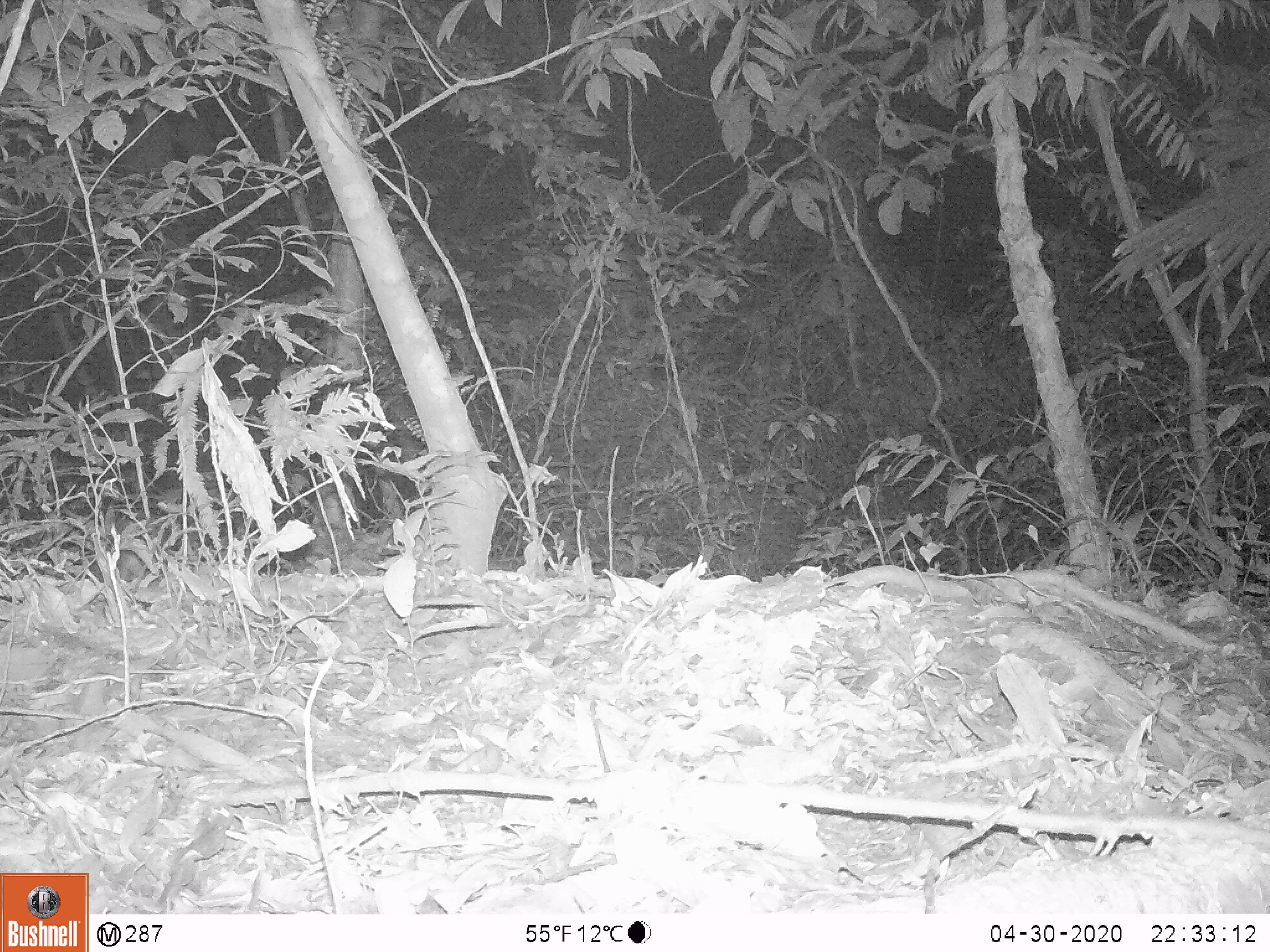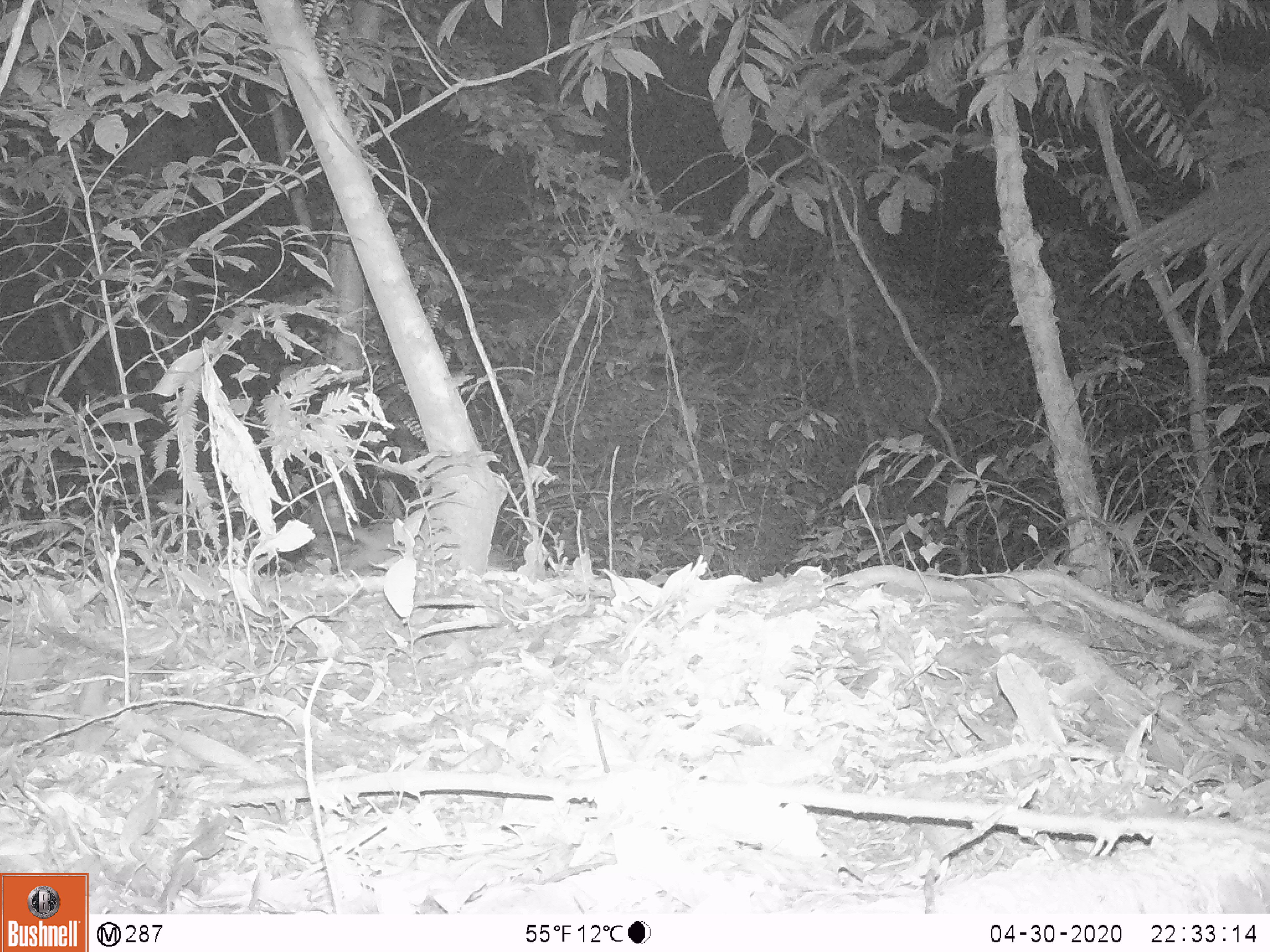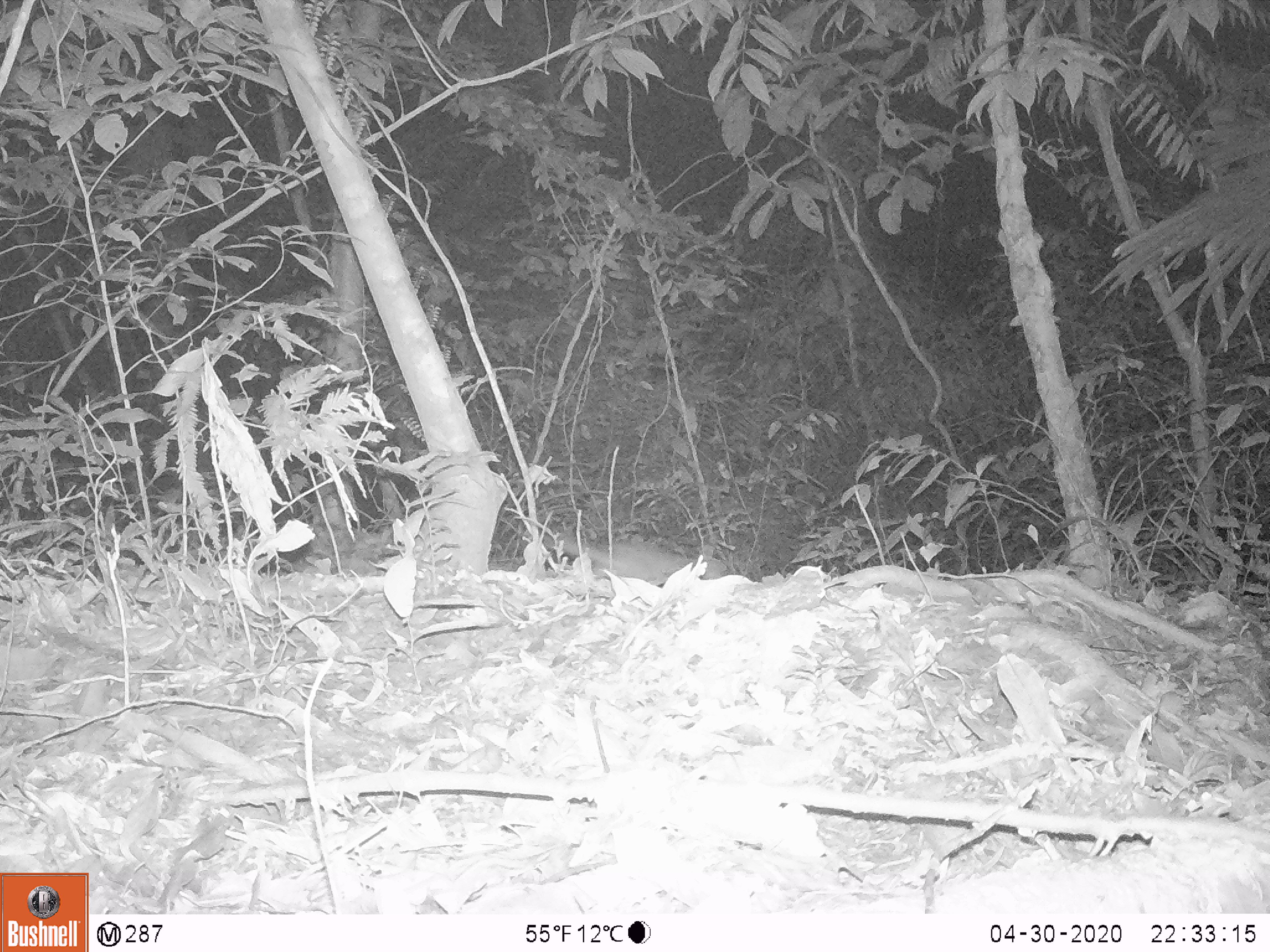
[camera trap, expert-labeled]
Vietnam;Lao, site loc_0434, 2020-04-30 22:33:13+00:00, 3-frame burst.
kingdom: Animalia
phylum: Chordata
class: Mammalia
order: Carnivora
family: Mustelidae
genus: Melogale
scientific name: Melogale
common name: ferret badger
Ferret badger (Melogale). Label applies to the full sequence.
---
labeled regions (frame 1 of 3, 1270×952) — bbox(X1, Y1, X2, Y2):
ferret badger: bbox(116, 550, 151, 583)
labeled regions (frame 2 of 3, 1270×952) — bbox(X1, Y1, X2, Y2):
ferret badger: bbox(309, 513, 512, 577)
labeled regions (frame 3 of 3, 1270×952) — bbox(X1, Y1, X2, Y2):
ferret badger: bbox(543, 534, 729, 585)